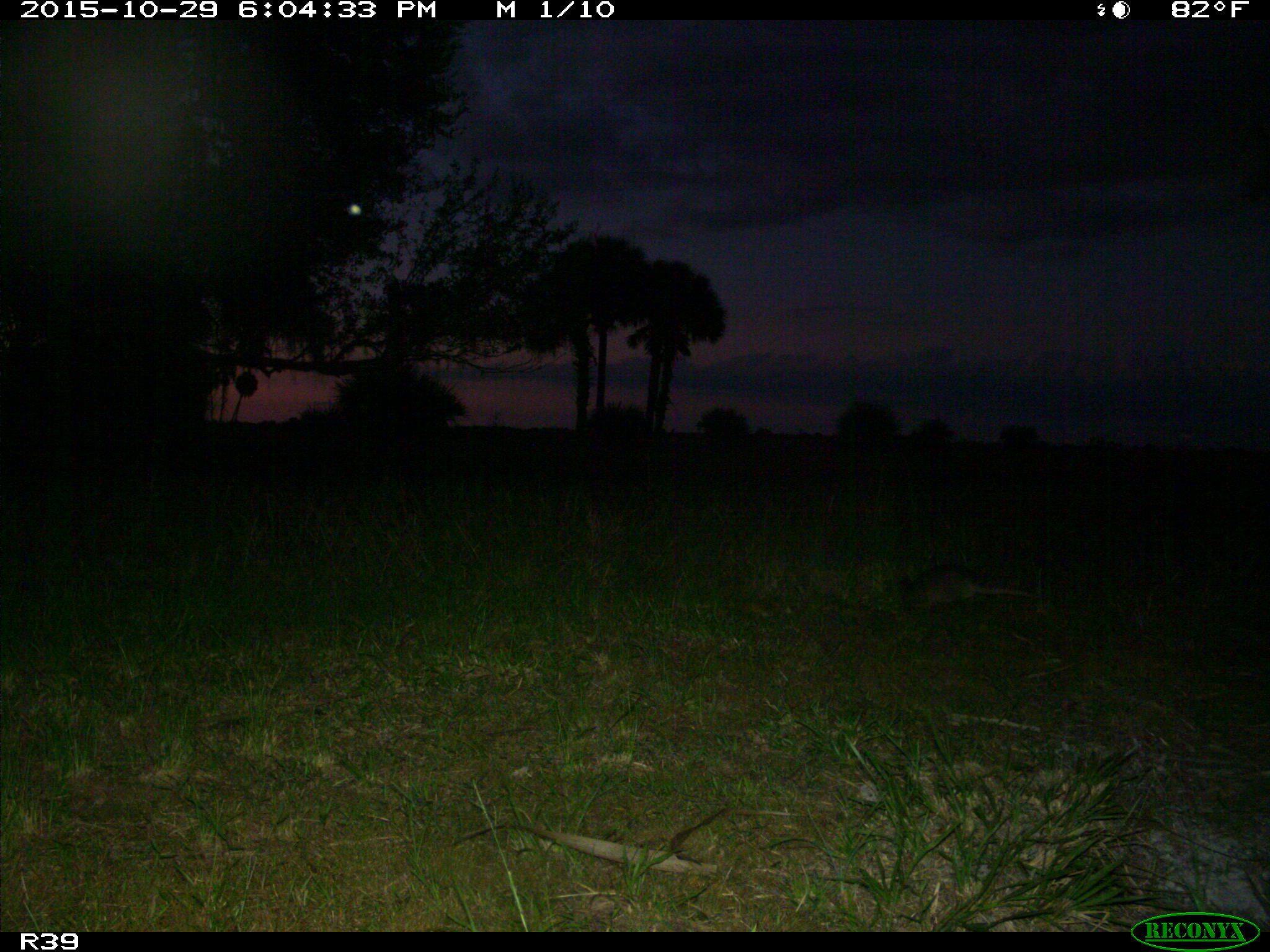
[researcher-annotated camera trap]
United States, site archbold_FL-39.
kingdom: Animalia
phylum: Chordata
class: Mammalia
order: Cingulata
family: Dasypodidae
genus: Dasypus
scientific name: Dasypus novemcinctus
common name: nine-banded armadillo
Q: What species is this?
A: Dasypus novemcinctus (nine-banded armadillo).